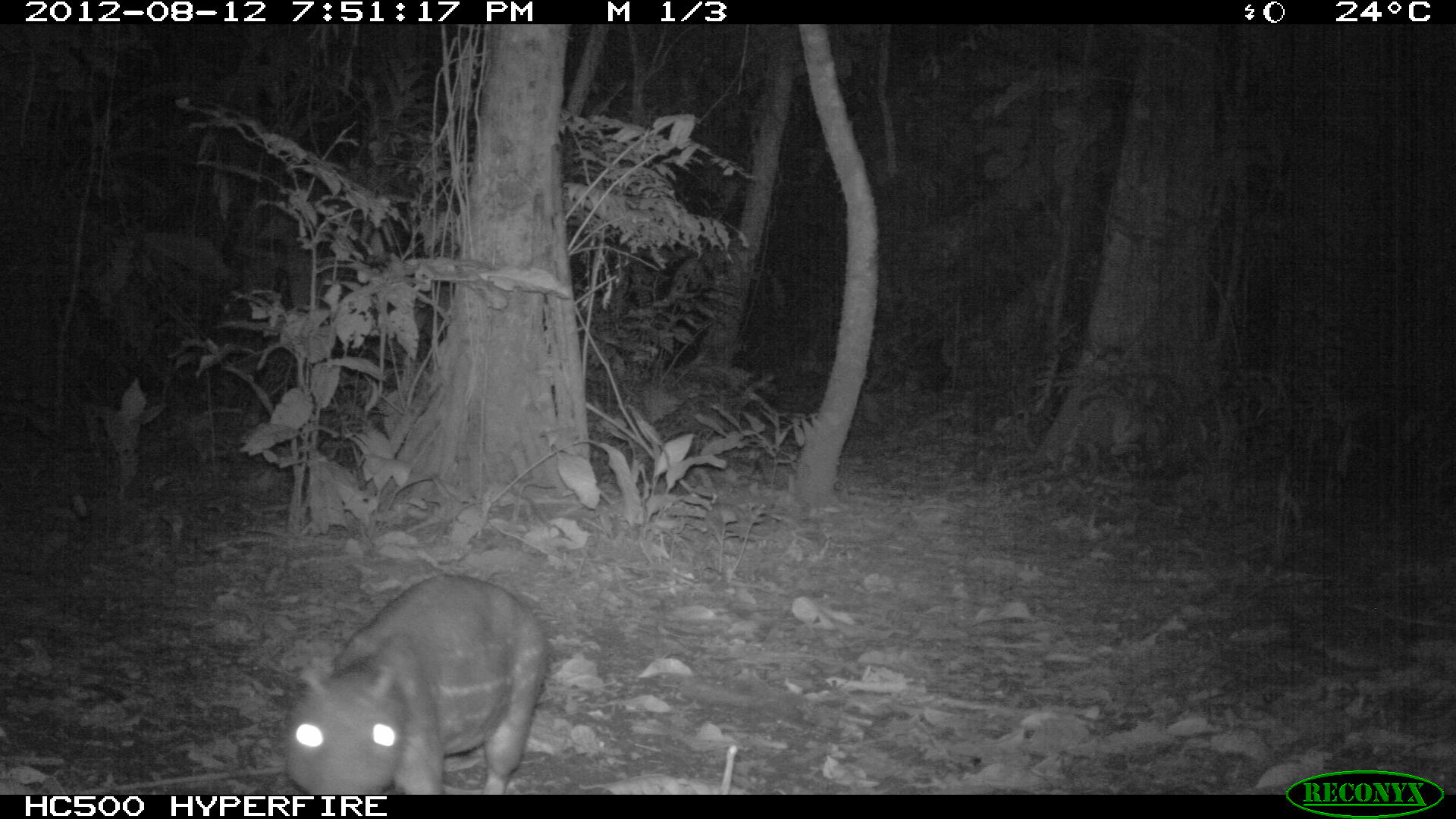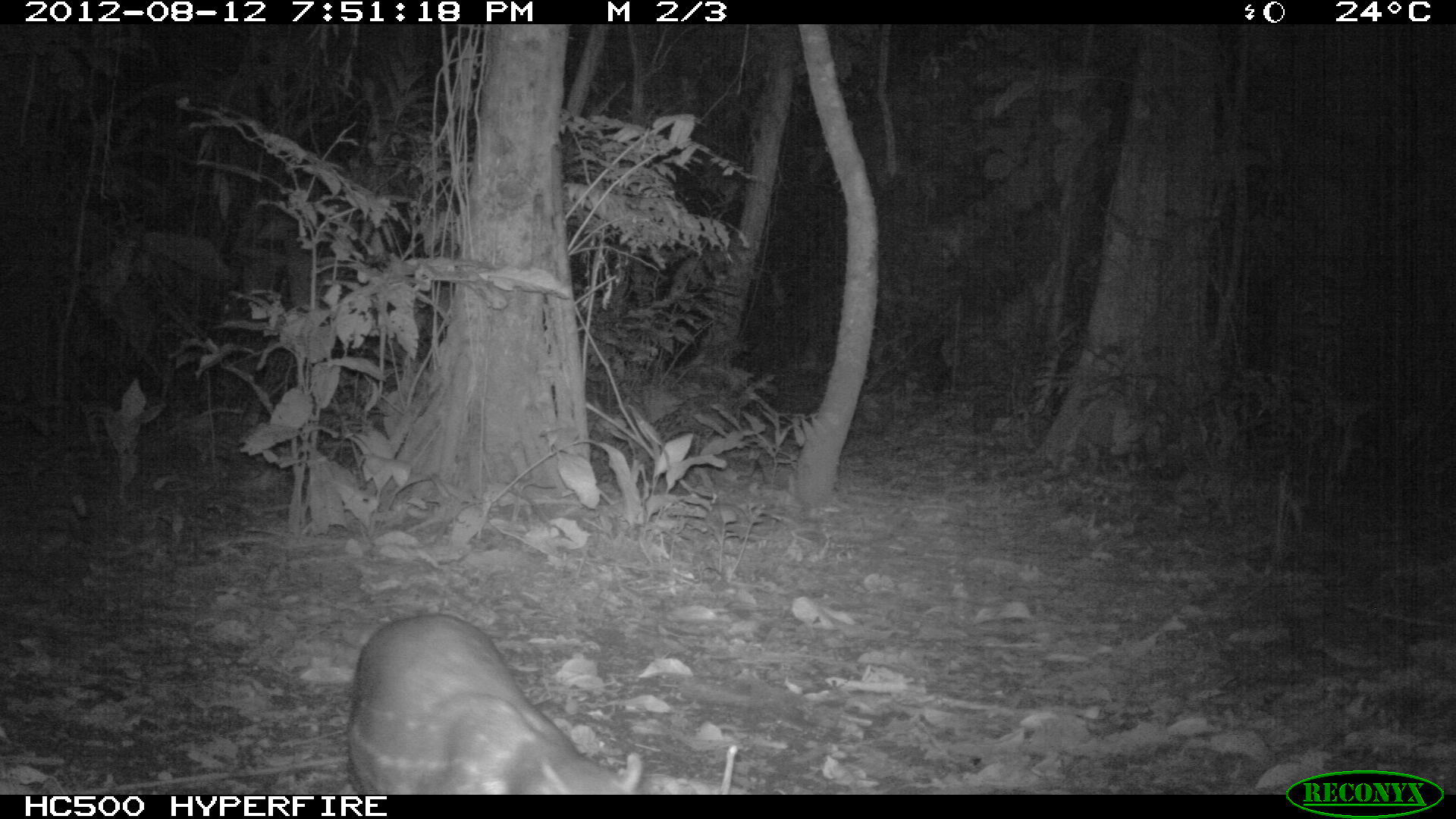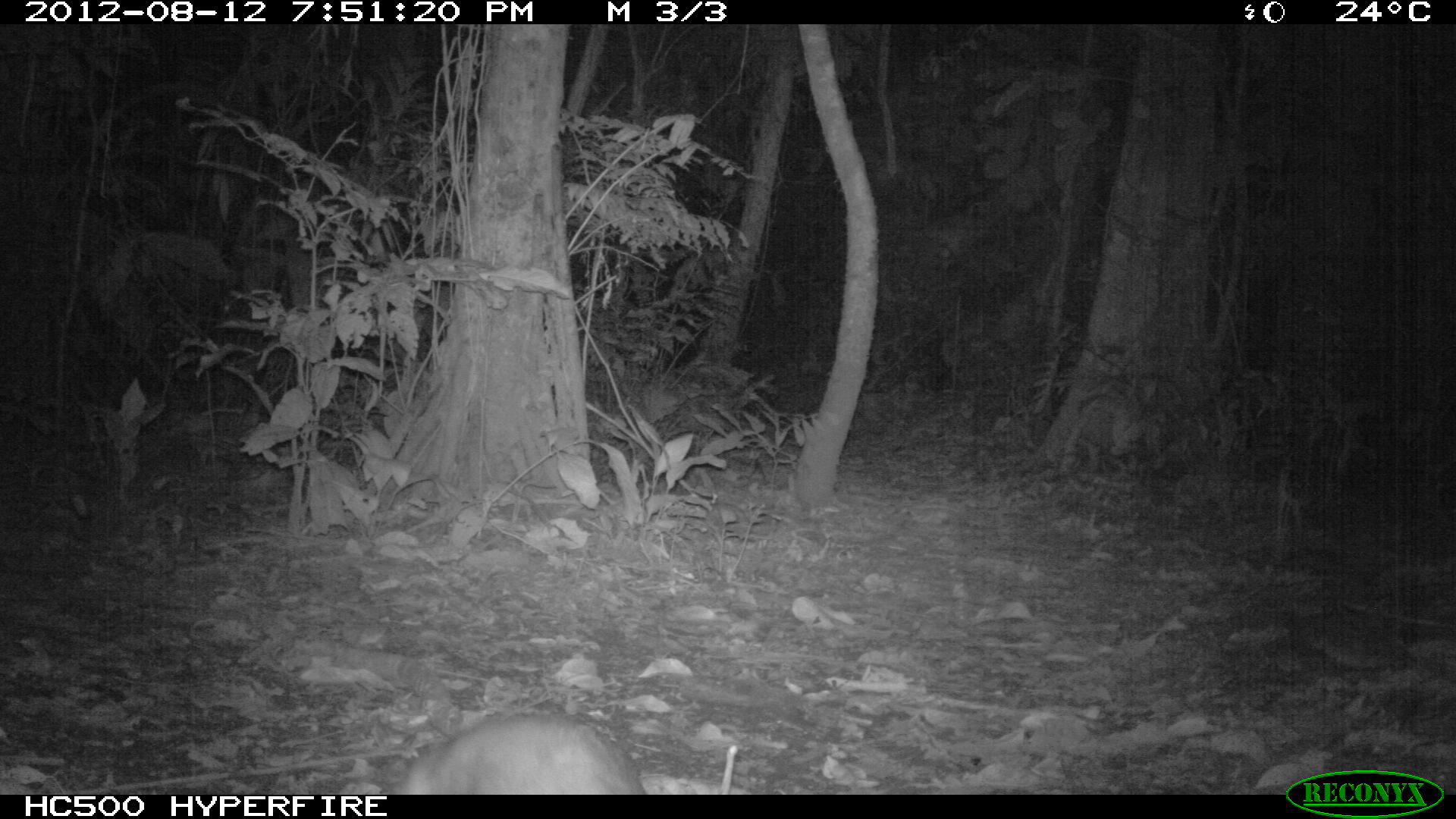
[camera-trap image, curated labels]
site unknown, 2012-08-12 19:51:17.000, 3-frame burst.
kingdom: Animalia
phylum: Chordata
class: Mammalia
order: Rodentia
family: Cuniculidae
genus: Cuniculus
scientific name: Cuniculus paca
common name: spotted paca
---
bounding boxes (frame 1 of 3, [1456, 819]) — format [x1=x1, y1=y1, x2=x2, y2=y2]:
cuniculus paca: [x1=279, y1=571, x2=548, y2=791]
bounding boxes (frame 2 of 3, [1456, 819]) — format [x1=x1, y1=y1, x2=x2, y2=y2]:
cuniculus paca: [x1=344, y1=610, x2=645, y2=793]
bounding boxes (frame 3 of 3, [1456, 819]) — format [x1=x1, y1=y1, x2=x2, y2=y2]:
cuniculus paca: [x1=398, y1=706, x2=641, y2=793]